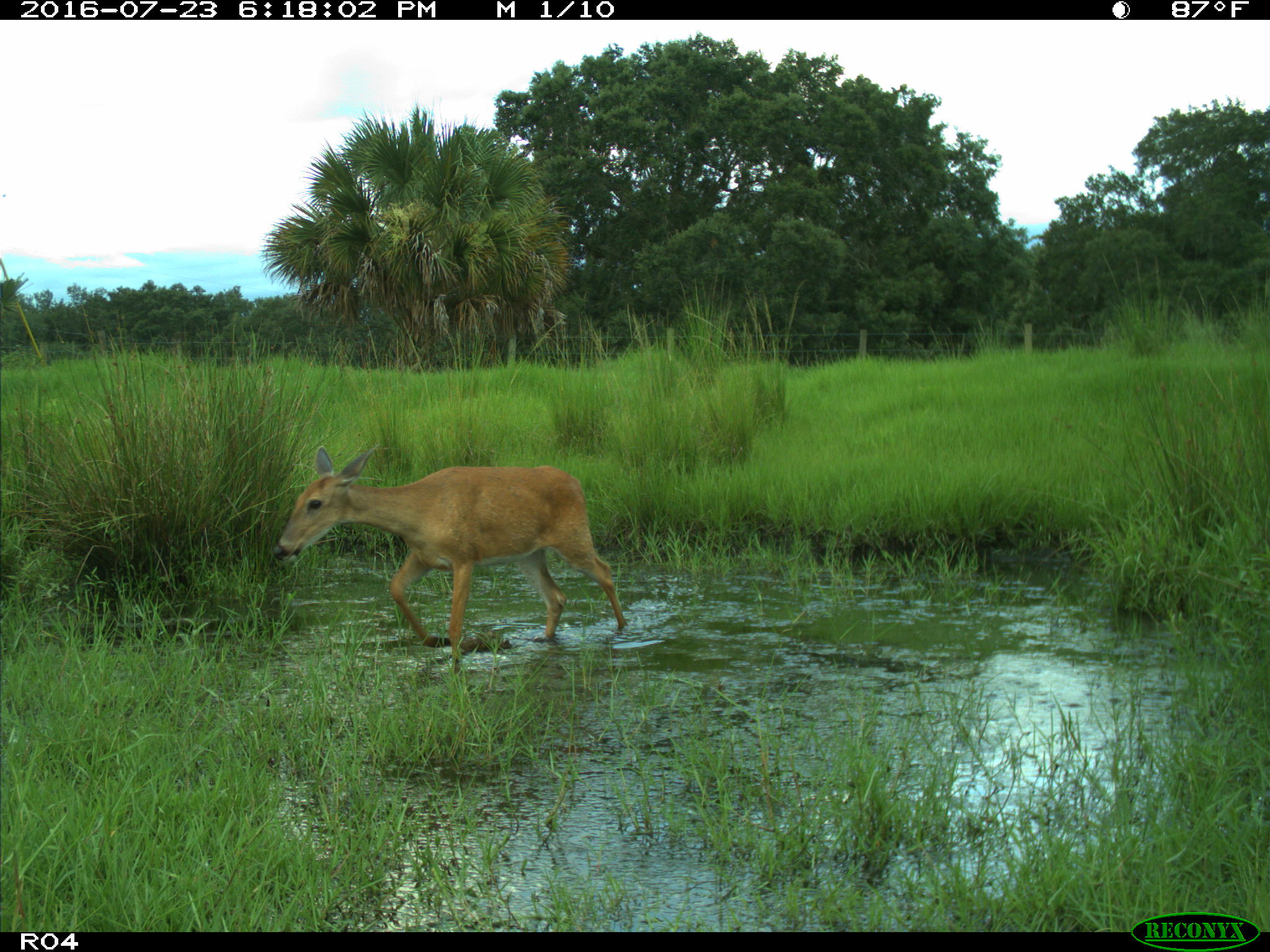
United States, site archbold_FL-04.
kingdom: Animalia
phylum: Chordata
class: Mammalia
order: Artiodactyla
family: Cervidae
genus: Odocoileus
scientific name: Odocoileus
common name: deer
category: unidentified deer